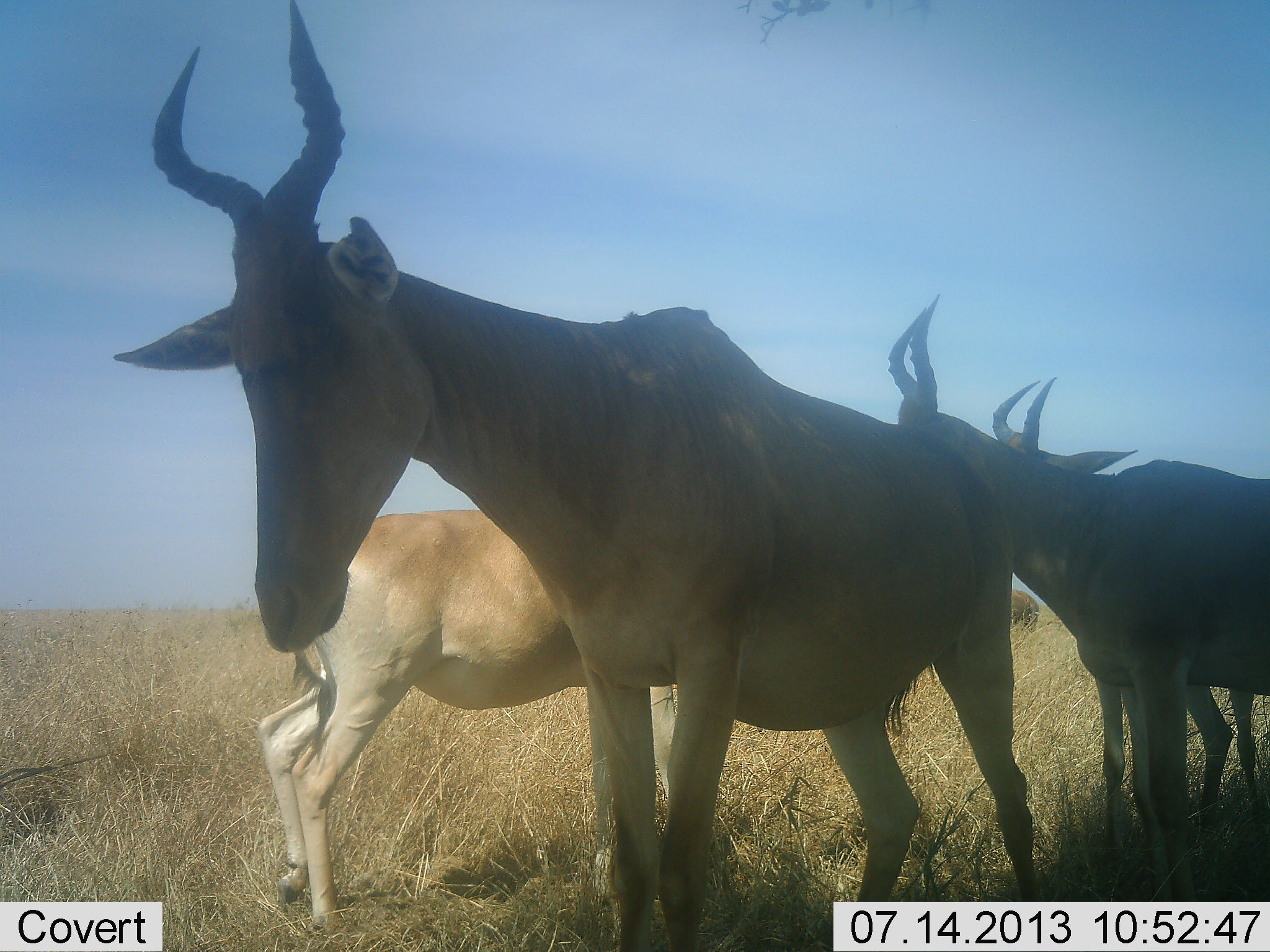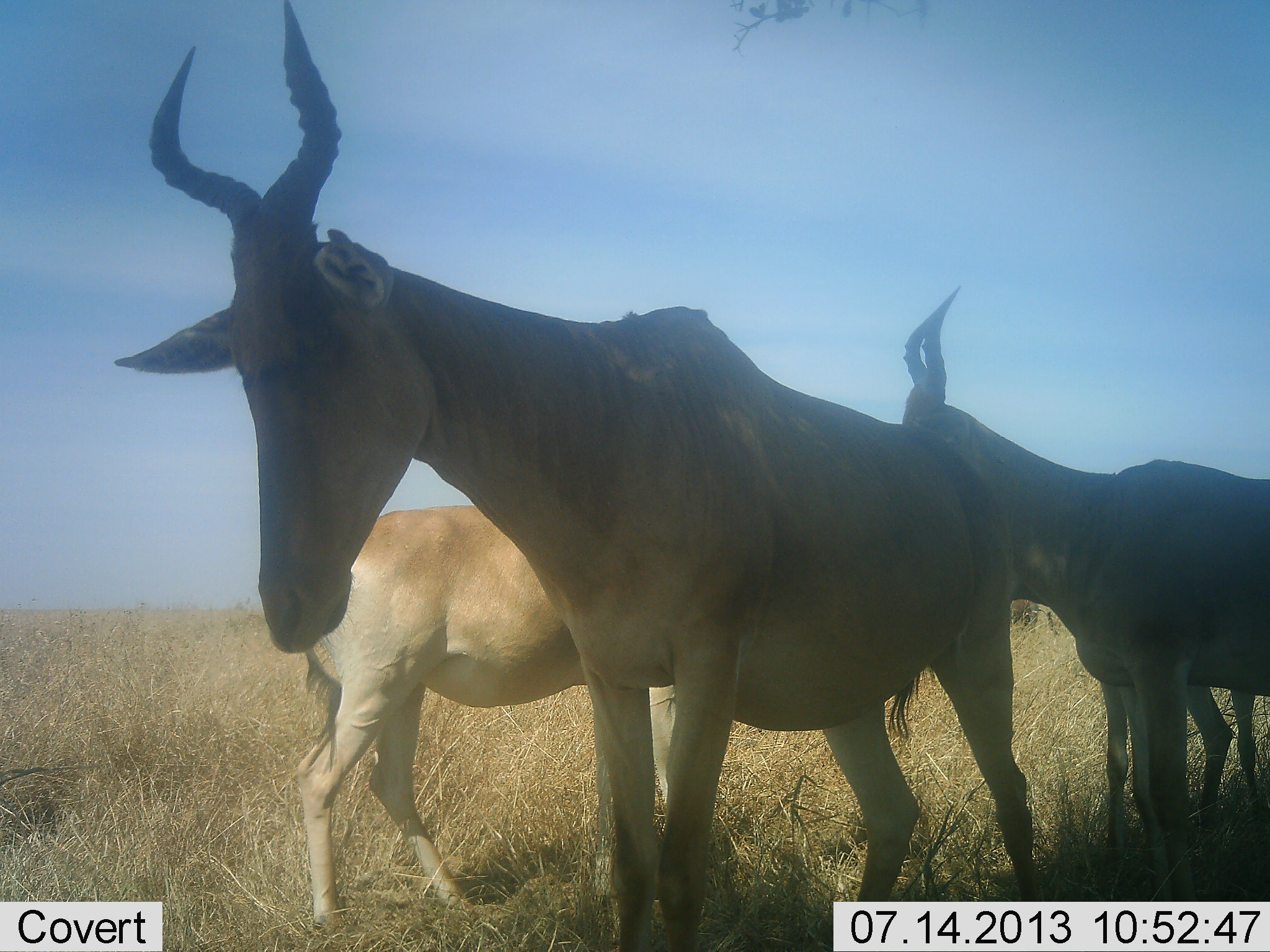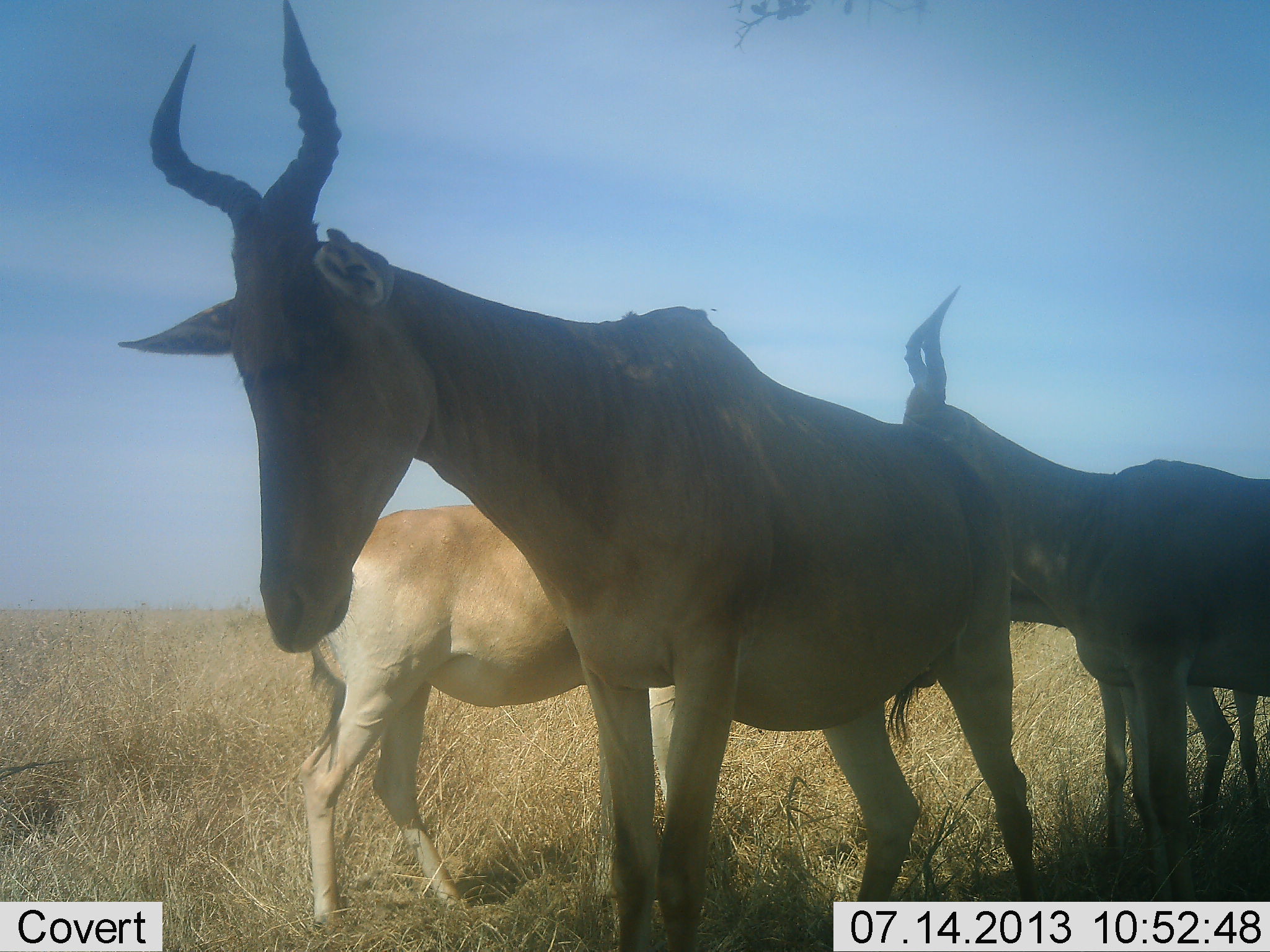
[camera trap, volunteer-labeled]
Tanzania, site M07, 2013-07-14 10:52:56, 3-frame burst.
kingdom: Animalia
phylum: Chordata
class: Mammalia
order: Artiodactyla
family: Bovidae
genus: Alcelaphus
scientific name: Alcelaphus buselaphus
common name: hartebeest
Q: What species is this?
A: Hartebeest (Alcelaphus buselaphus).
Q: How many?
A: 4.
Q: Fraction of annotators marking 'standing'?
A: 73%.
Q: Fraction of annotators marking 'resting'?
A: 17%.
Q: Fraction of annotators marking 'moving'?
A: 13%.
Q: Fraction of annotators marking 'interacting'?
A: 23%.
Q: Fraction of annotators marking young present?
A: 13%.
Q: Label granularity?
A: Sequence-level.